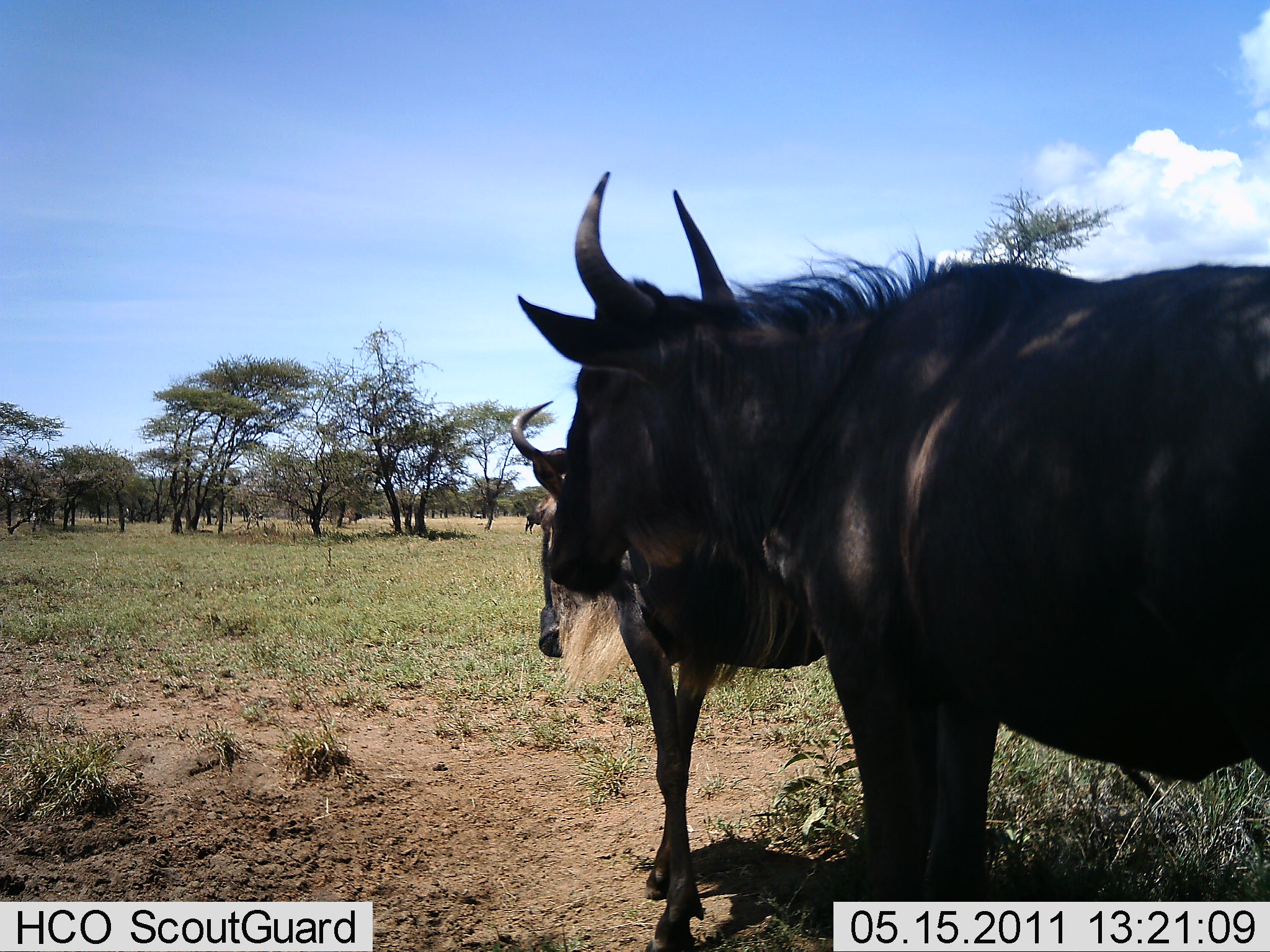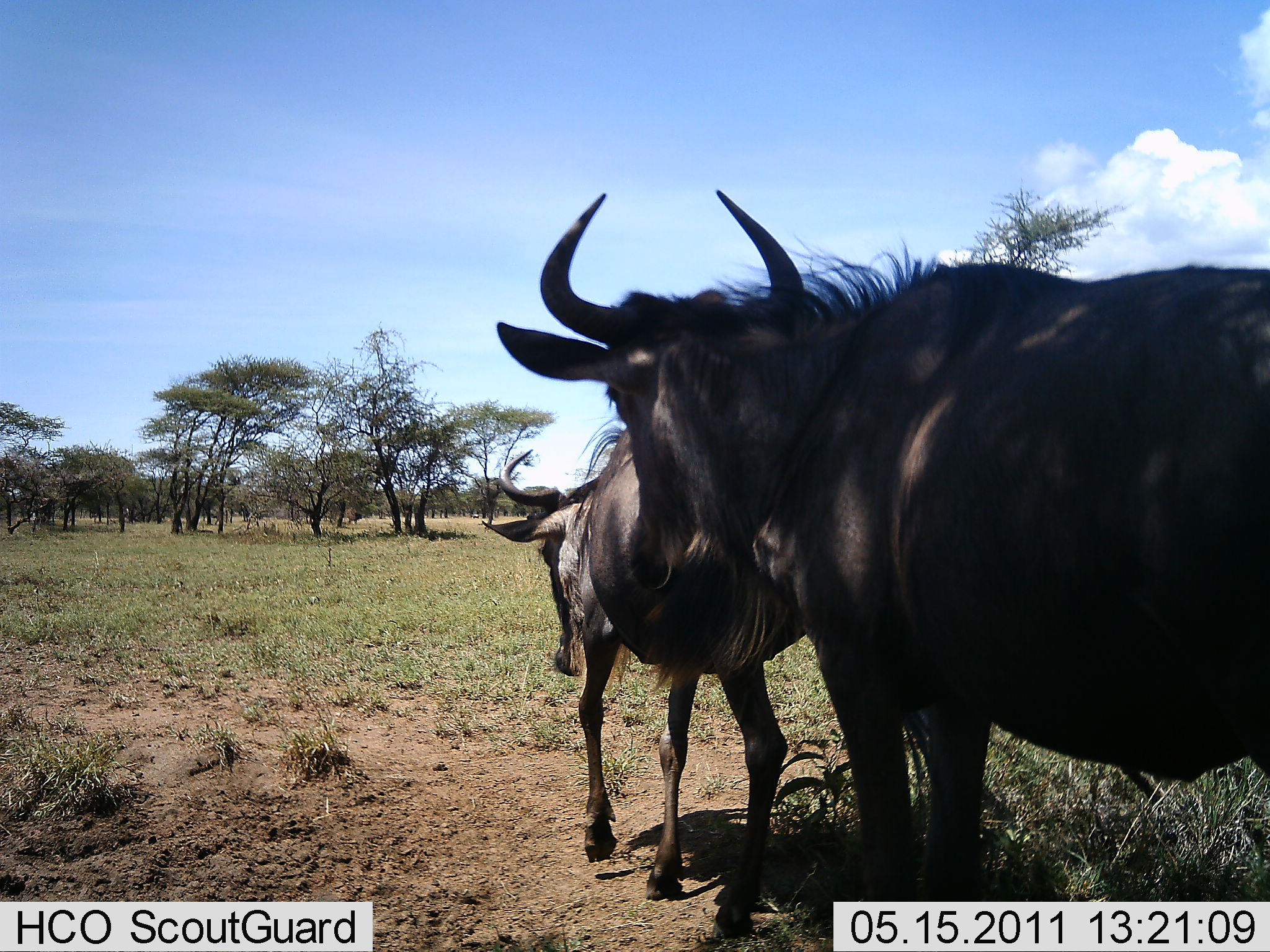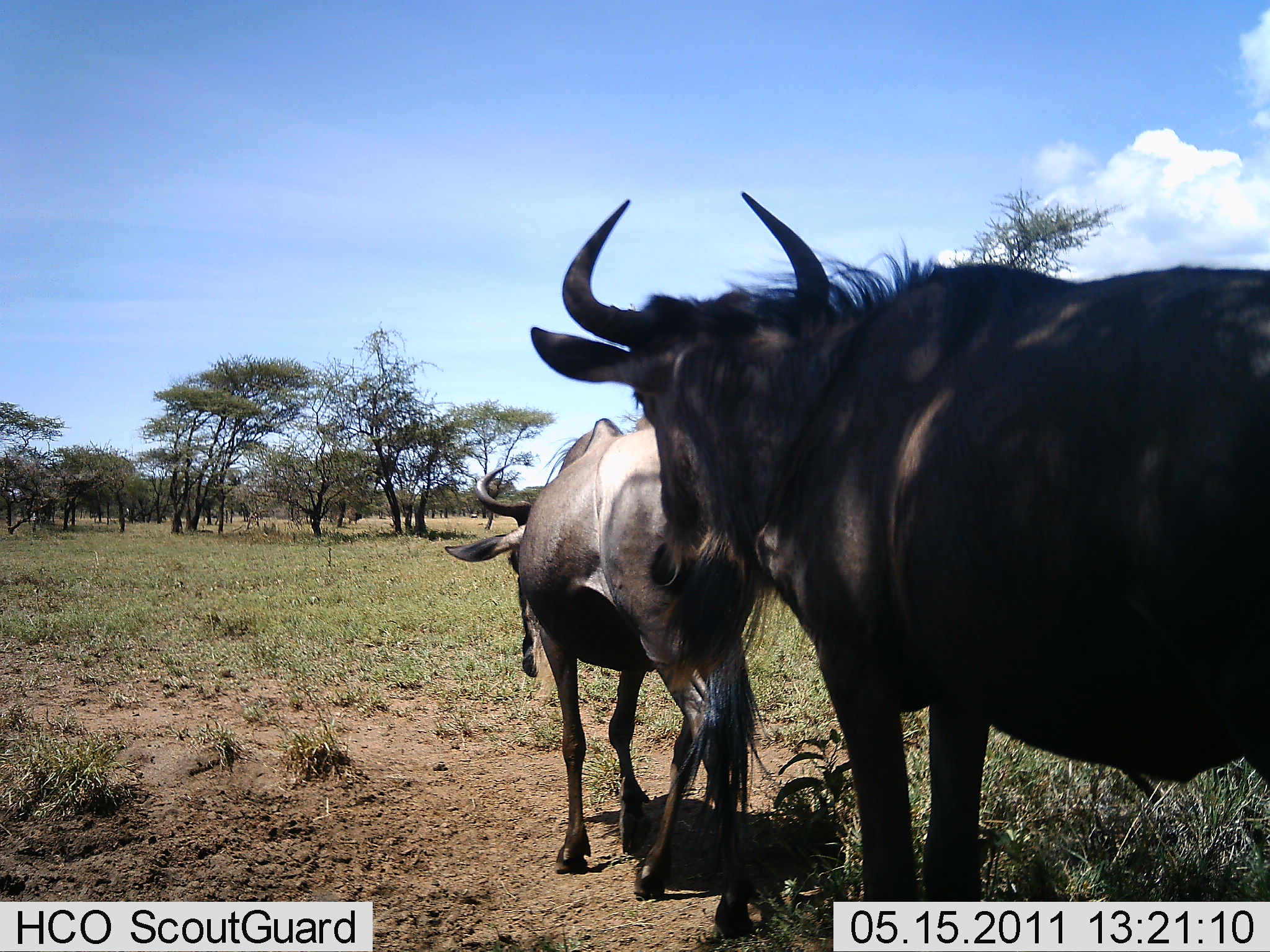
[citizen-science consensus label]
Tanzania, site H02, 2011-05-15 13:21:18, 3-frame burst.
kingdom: Animalia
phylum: Chordata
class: Mammalia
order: Artiodactyla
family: Bovidae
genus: Connochaetes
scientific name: Connochaetes taurinus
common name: blue wildebeest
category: wildebeest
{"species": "wildebeest (blue wildebeest) (Connochaetes taurinus)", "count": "2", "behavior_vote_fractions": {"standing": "83%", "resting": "0%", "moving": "50%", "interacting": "0%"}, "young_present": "0%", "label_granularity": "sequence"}